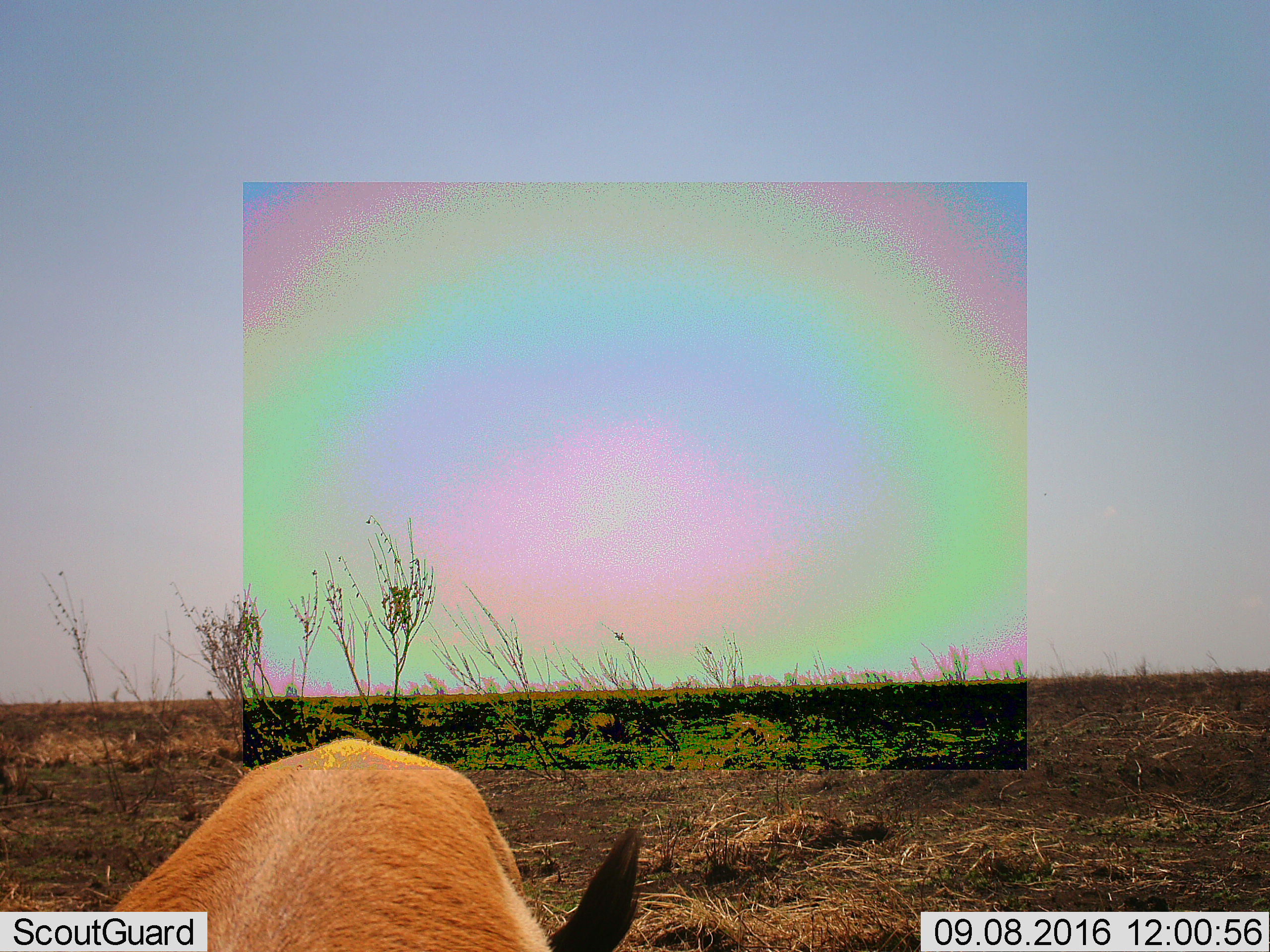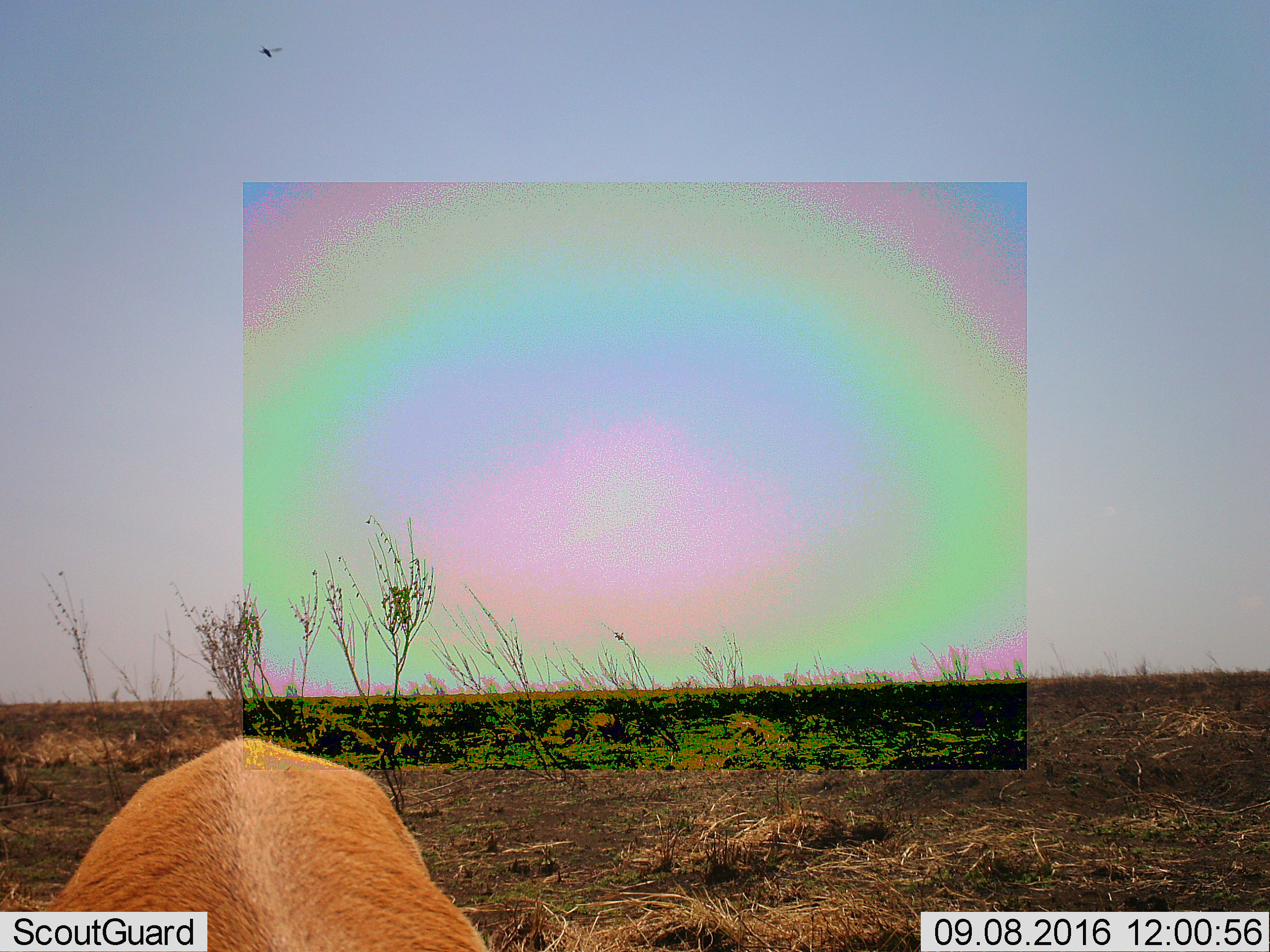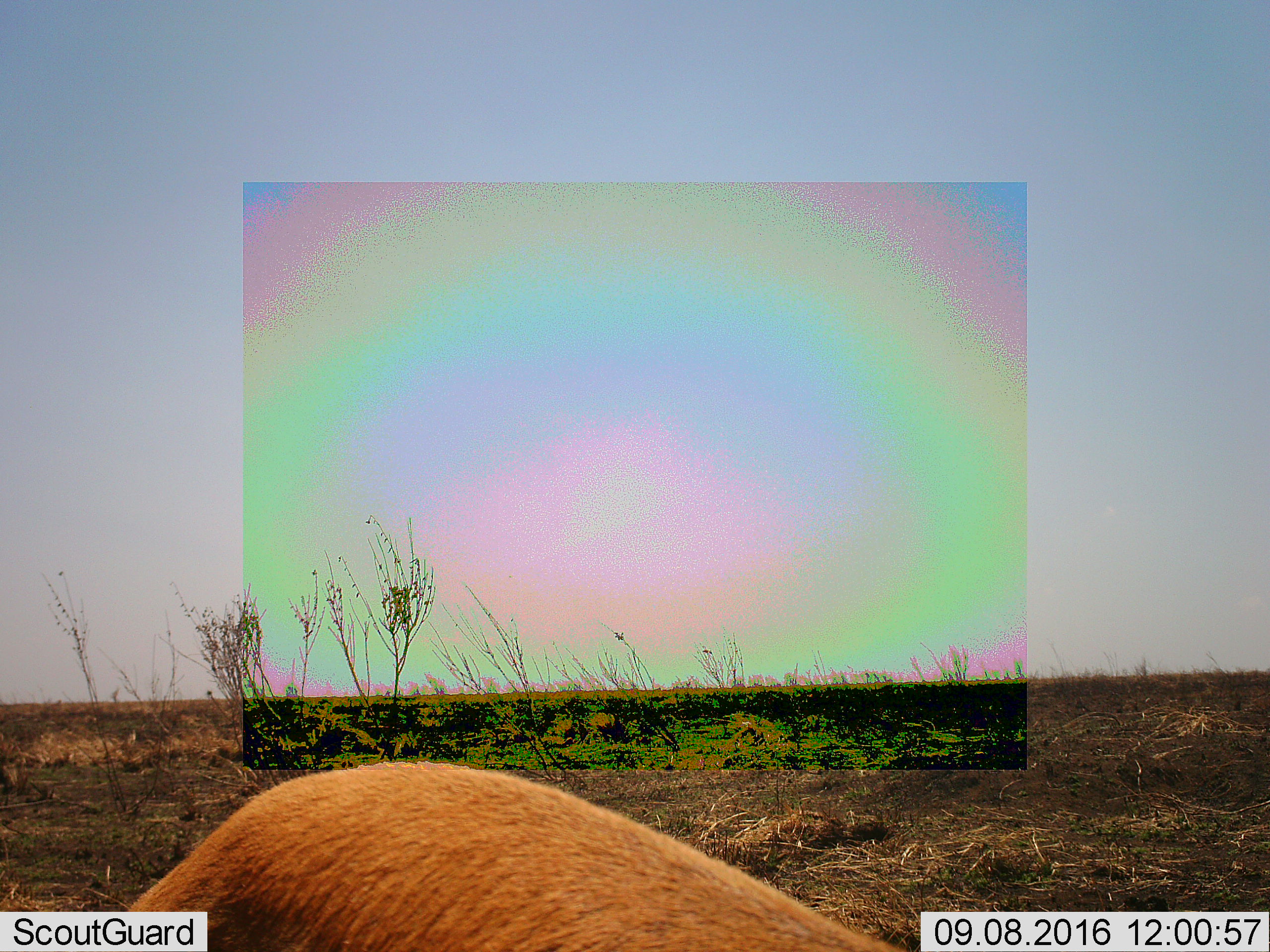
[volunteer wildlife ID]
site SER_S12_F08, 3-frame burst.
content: unidentified animal